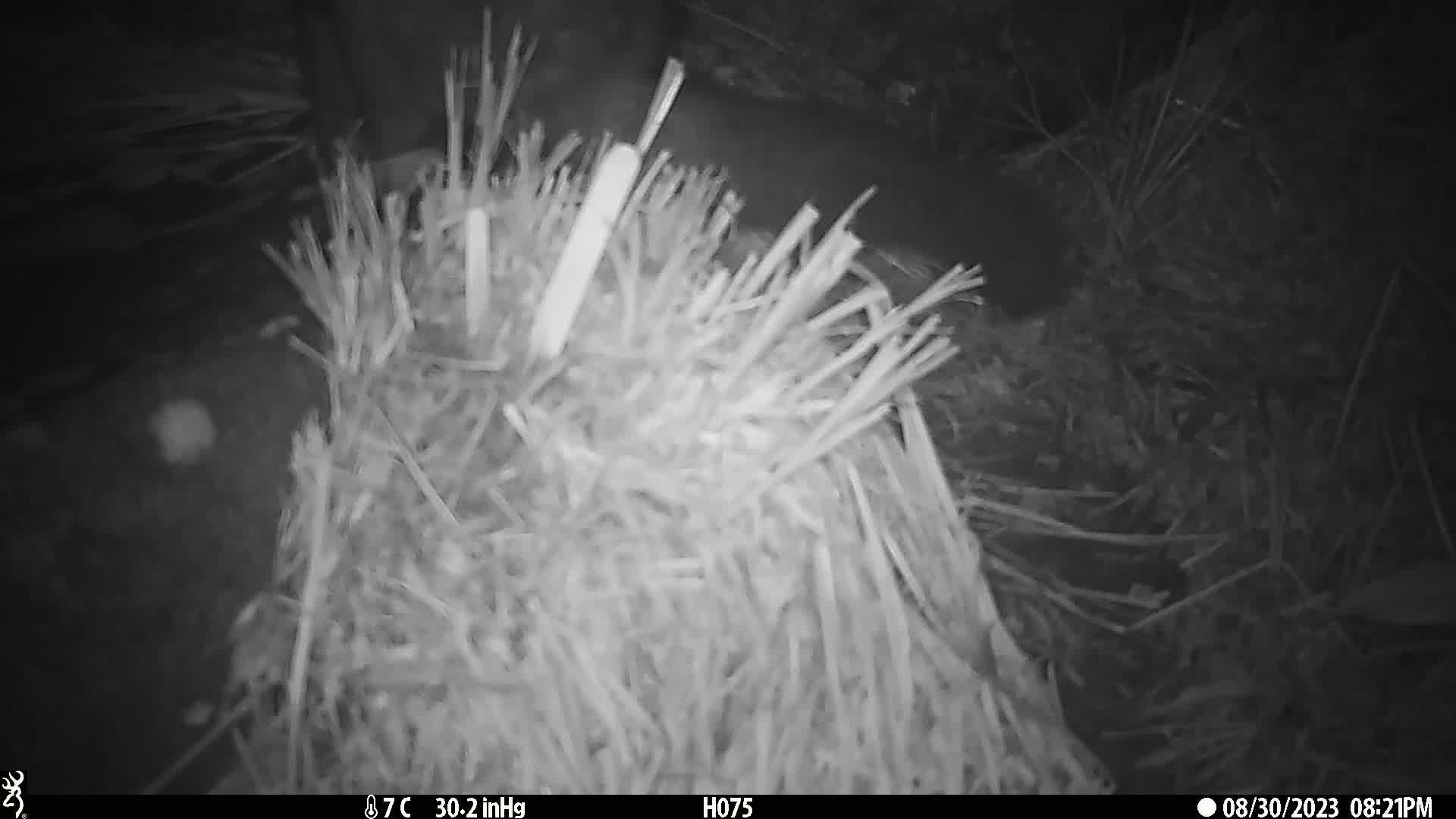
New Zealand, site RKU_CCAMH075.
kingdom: Animalia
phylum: Chordata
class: Mammalia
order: Diprotodontia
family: Phalangeridae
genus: Trichosurus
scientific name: Trichosurus vulpecula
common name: common brushtail possum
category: possum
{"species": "possum (common brushtail possum) (Trichosurus vulpecula)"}